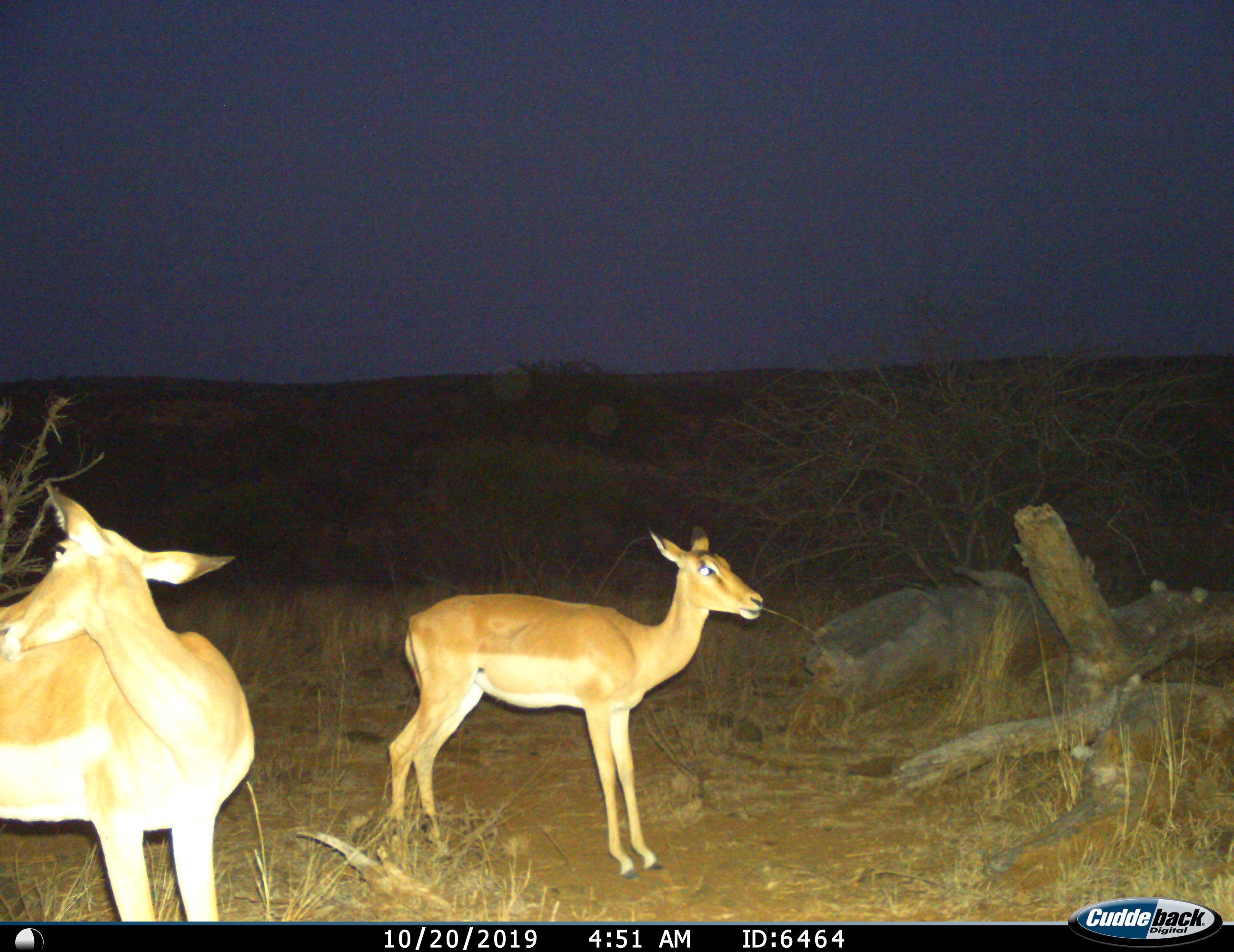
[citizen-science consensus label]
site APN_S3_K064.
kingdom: Animalia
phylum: Chordata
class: Mammalia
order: Artiodactyla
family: Bovidae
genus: Aepyceros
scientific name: Aepyceros melampus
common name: impala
Impala (Aepyceros melampus), count 2. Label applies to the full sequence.